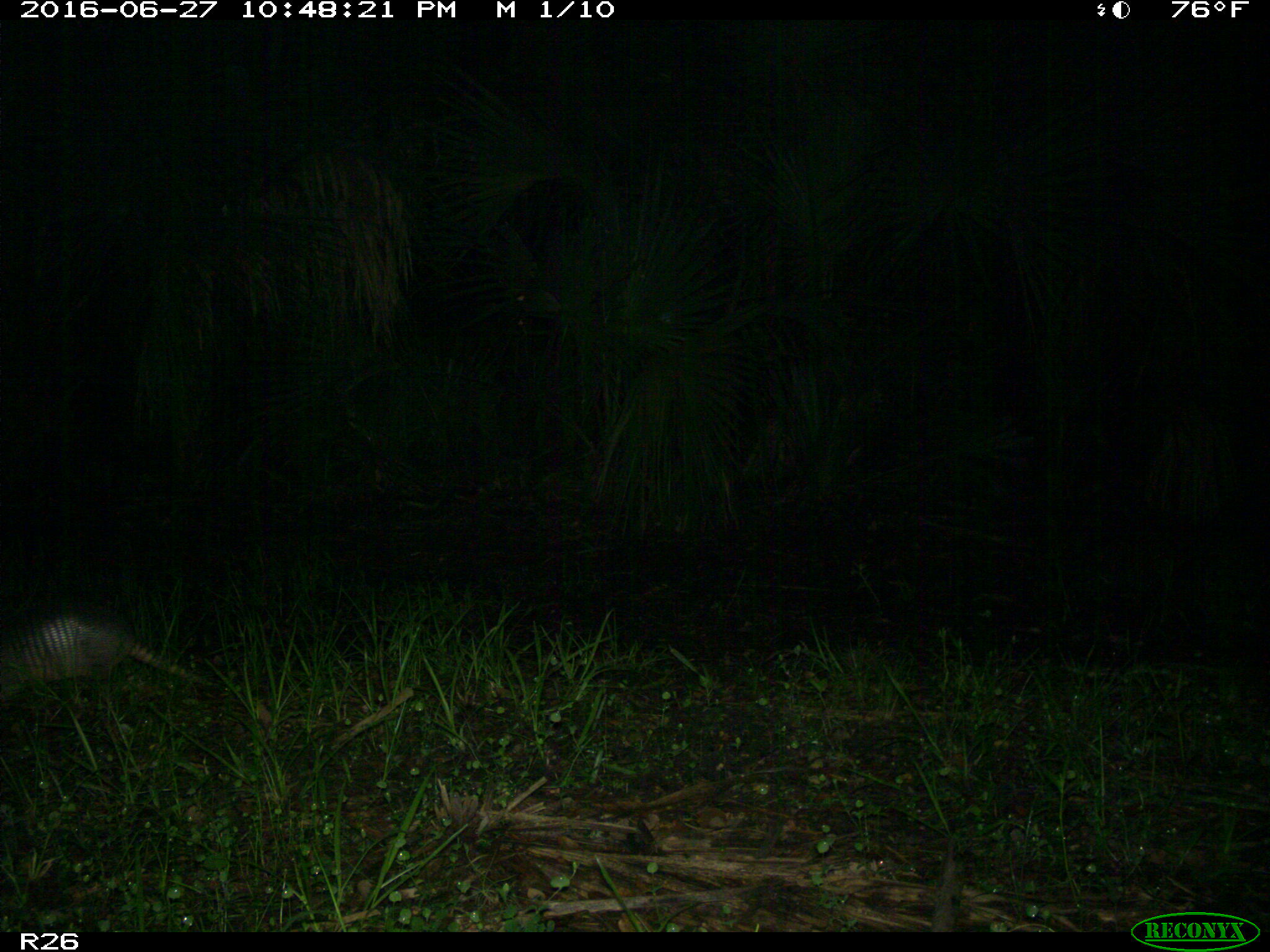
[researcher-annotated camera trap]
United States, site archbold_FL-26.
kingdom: Animalia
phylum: Chordata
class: Mammalia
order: Cingulata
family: Dasypodidae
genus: Dasypus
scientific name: Dasypus novemcinctus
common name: nine-banded armadillo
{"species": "Dasypus novemcinctus (nine-banded armadillo)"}